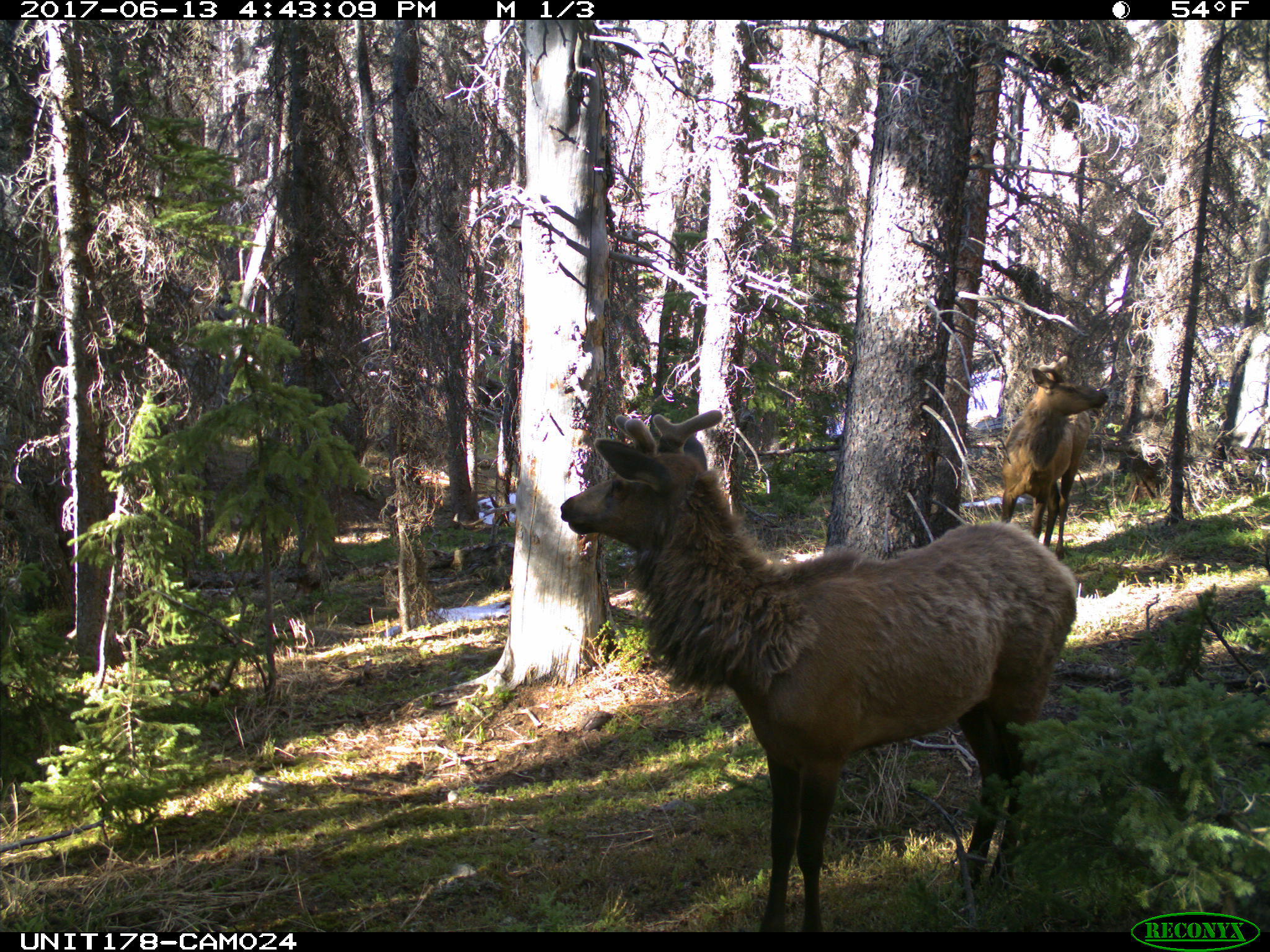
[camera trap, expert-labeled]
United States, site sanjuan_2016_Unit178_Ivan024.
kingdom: Animalia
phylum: Chordata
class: Mammalia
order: Artiodactyla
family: Cervidae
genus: Cervus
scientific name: Cervus elaphus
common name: red deer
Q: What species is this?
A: Cervus elaphus (red deer).